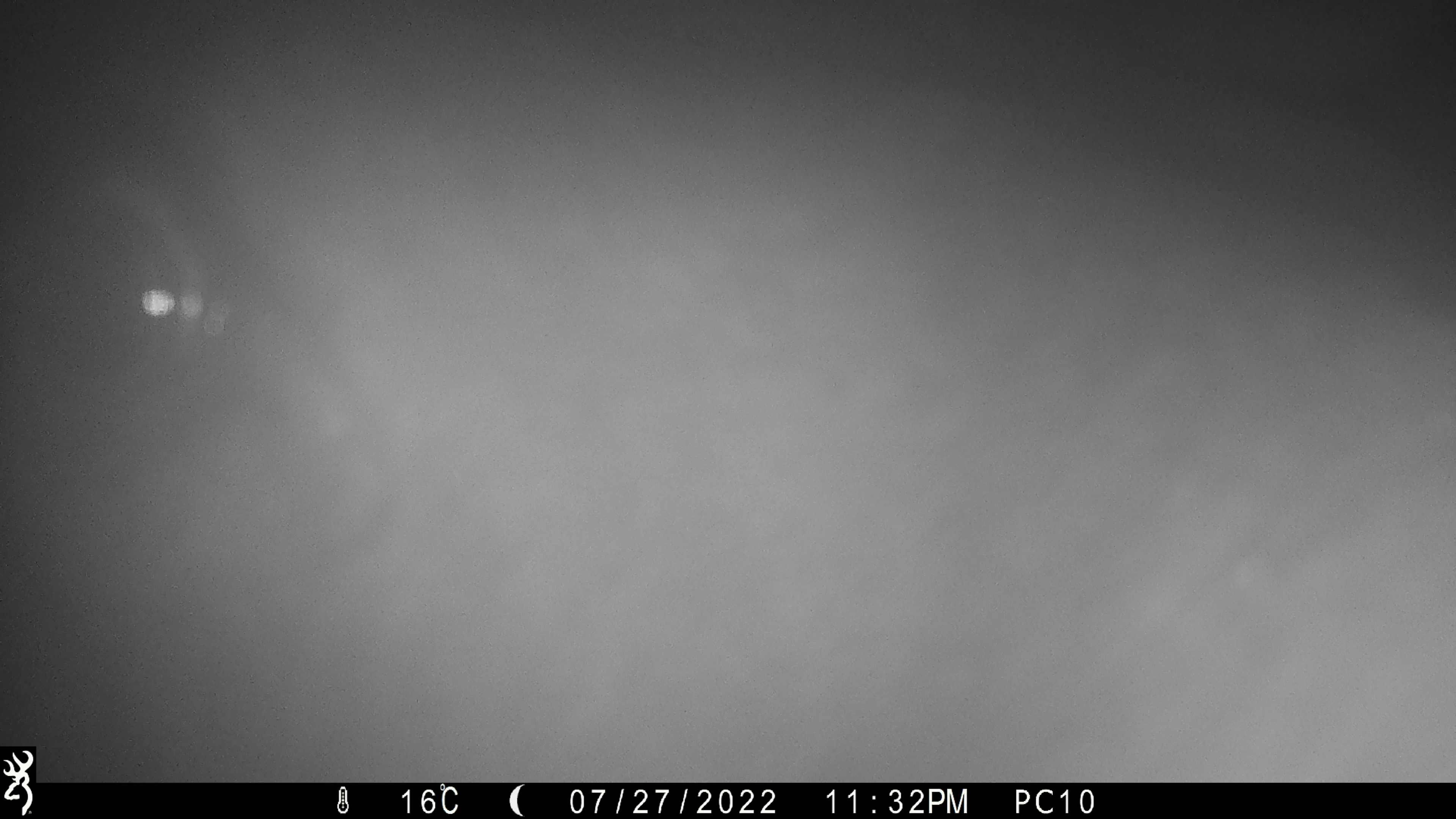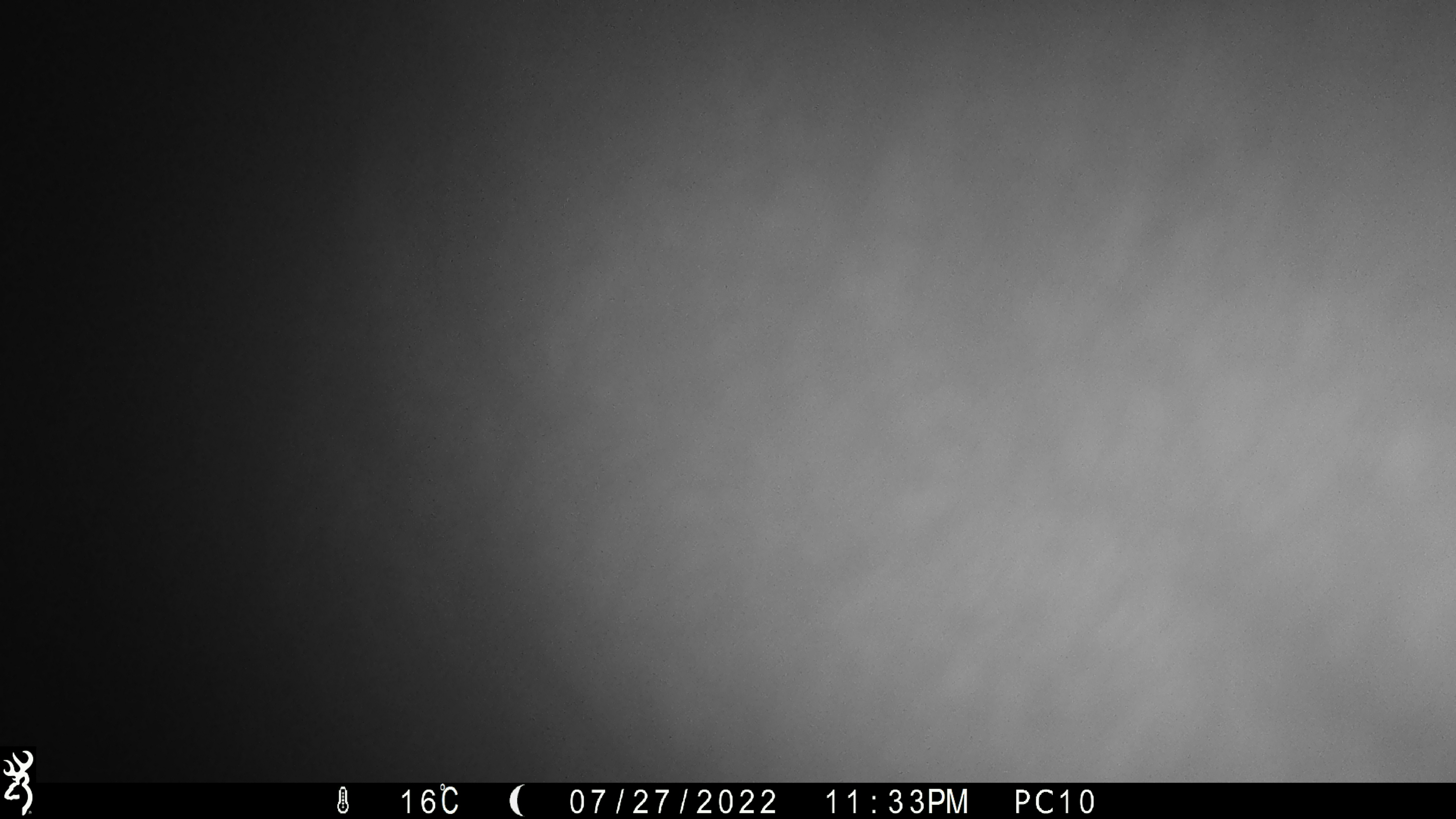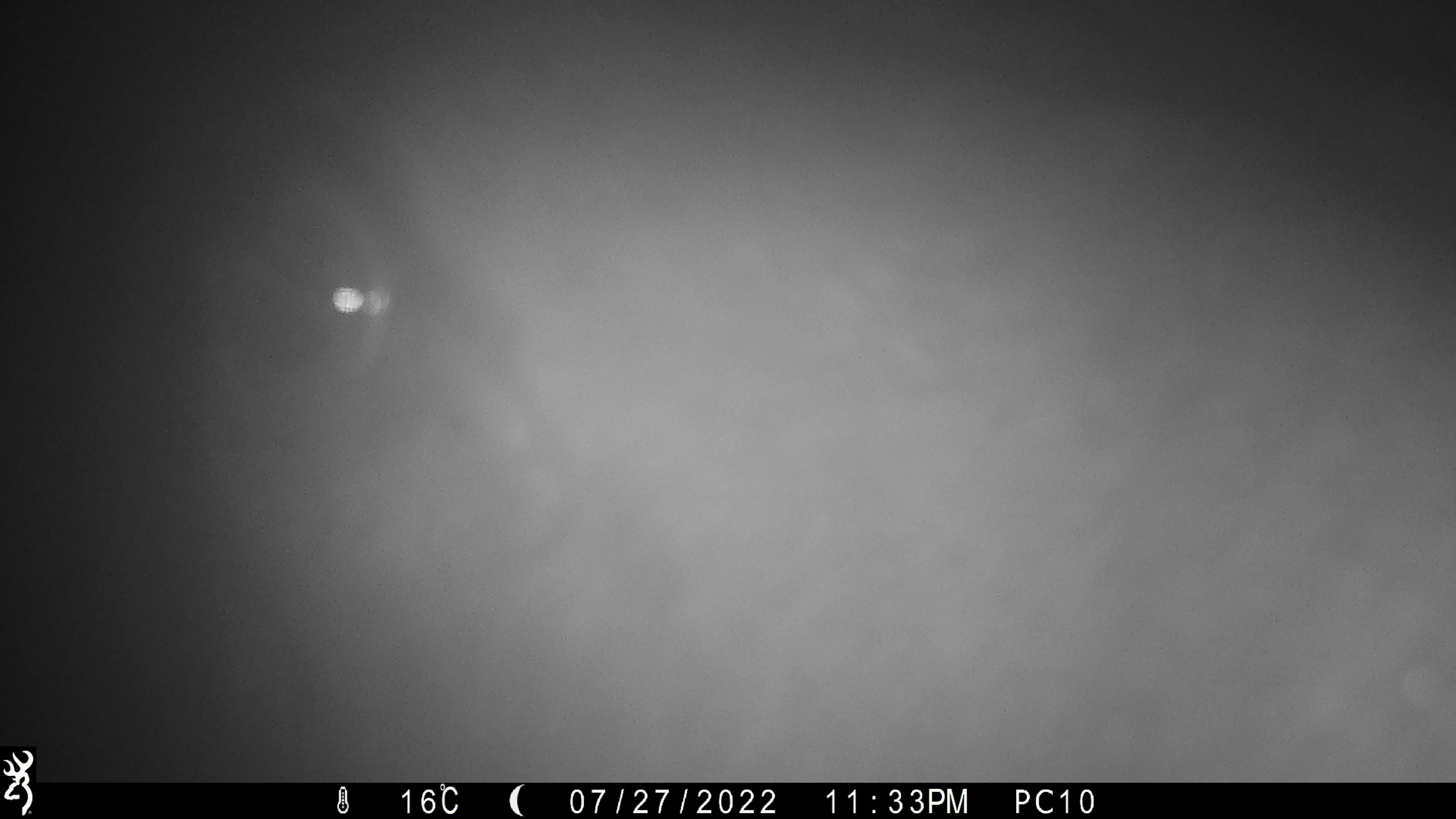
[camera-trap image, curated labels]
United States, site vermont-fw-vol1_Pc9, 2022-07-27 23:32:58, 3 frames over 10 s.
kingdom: Animalia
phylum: Chordata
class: Mammalia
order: Artiodactyla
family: Cervidae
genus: Alces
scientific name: Alces alces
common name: moose